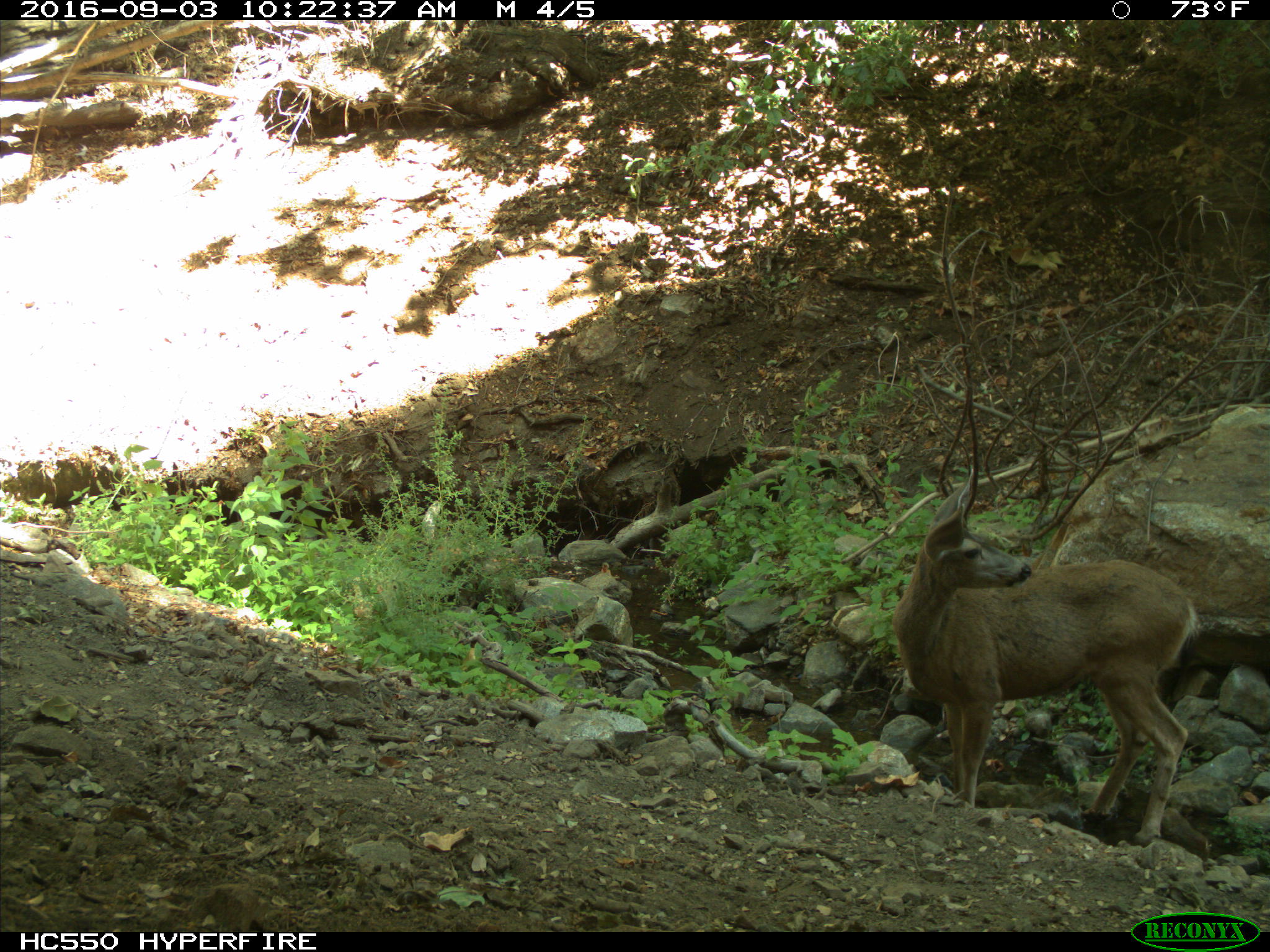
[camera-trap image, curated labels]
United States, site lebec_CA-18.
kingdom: Animalia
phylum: Chordata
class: Mammalia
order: Artiodactyla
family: Cervidae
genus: Odocoileus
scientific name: Odocoileus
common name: deer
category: unidentified deer